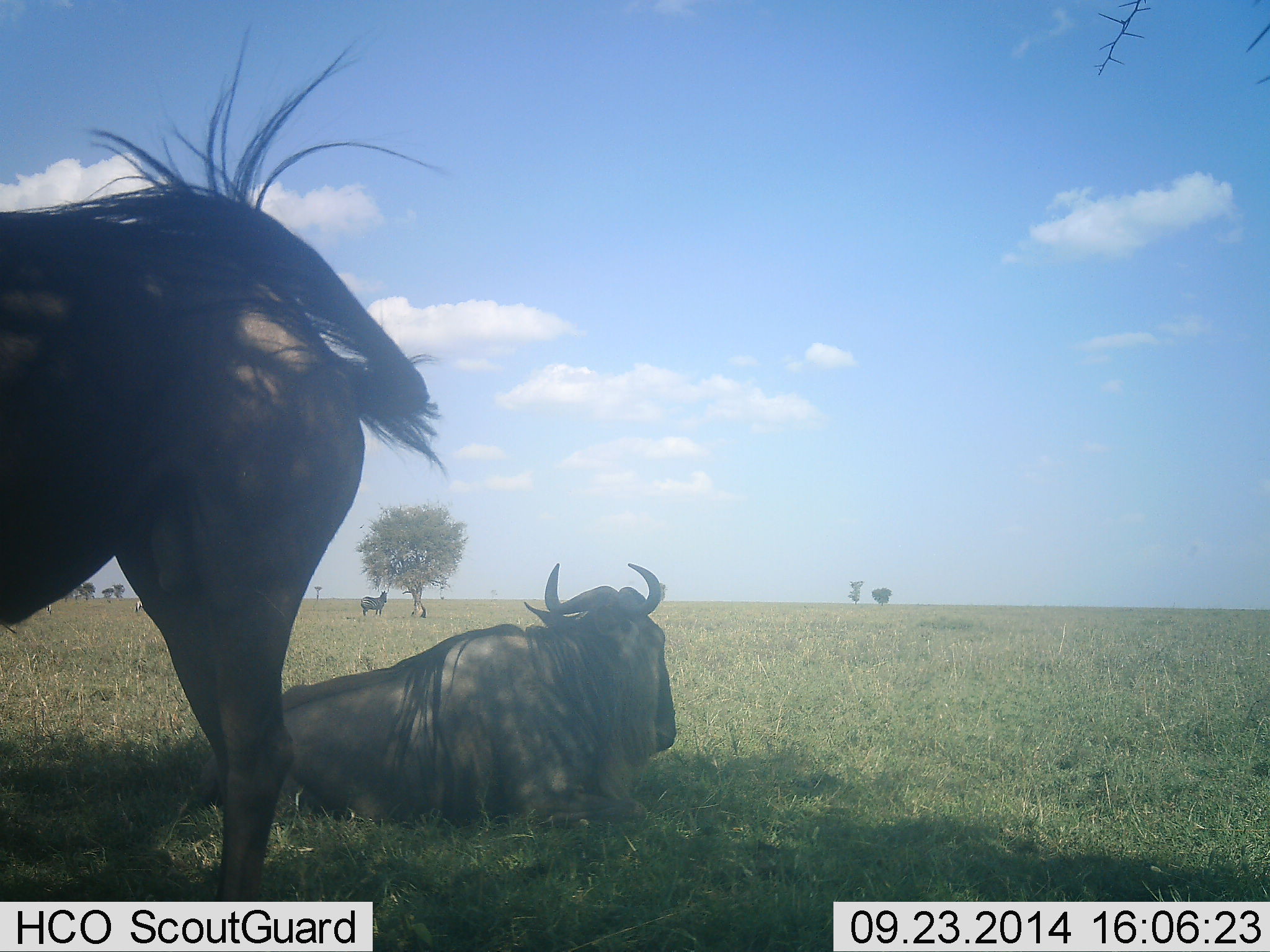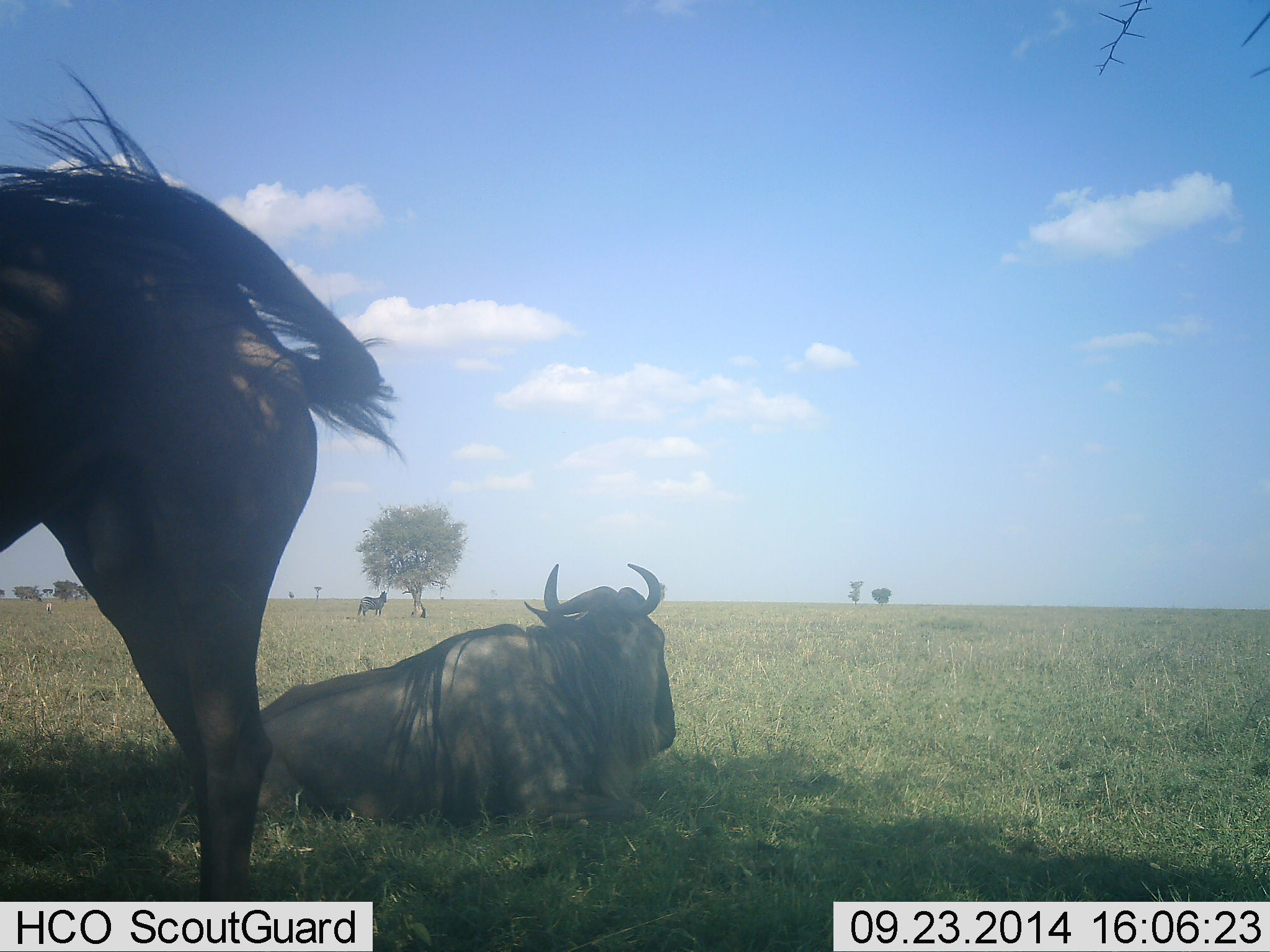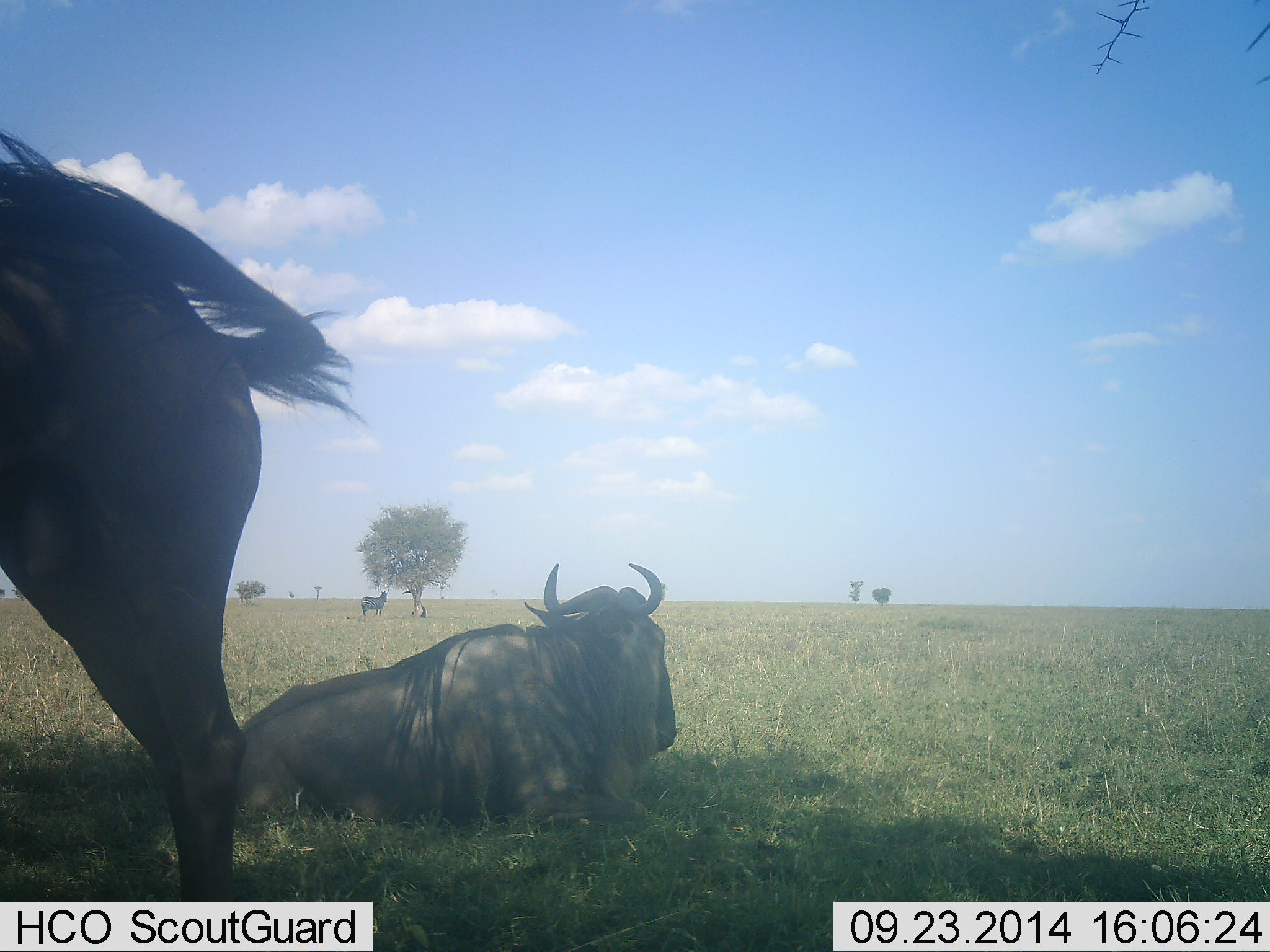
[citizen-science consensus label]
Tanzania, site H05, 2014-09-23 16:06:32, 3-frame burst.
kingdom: Animalia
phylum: Chordata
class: Mammalia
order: Artiodactyla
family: Bovidae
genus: Connochaetes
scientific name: Connochaetes taurinus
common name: blue wildebeest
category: wildebeest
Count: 2.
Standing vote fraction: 88%.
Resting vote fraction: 100%.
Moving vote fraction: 0%.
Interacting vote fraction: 0%.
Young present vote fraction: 0%.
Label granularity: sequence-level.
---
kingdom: Animalia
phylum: Chordata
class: Mammalia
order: Perissodactyla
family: Equidae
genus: Equus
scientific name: Equus quagga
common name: plains zebra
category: zebra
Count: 1.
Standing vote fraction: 100%.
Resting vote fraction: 0%.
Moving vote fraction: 0%.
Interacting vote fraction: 0%.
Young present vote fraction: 0%.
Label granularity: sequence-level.